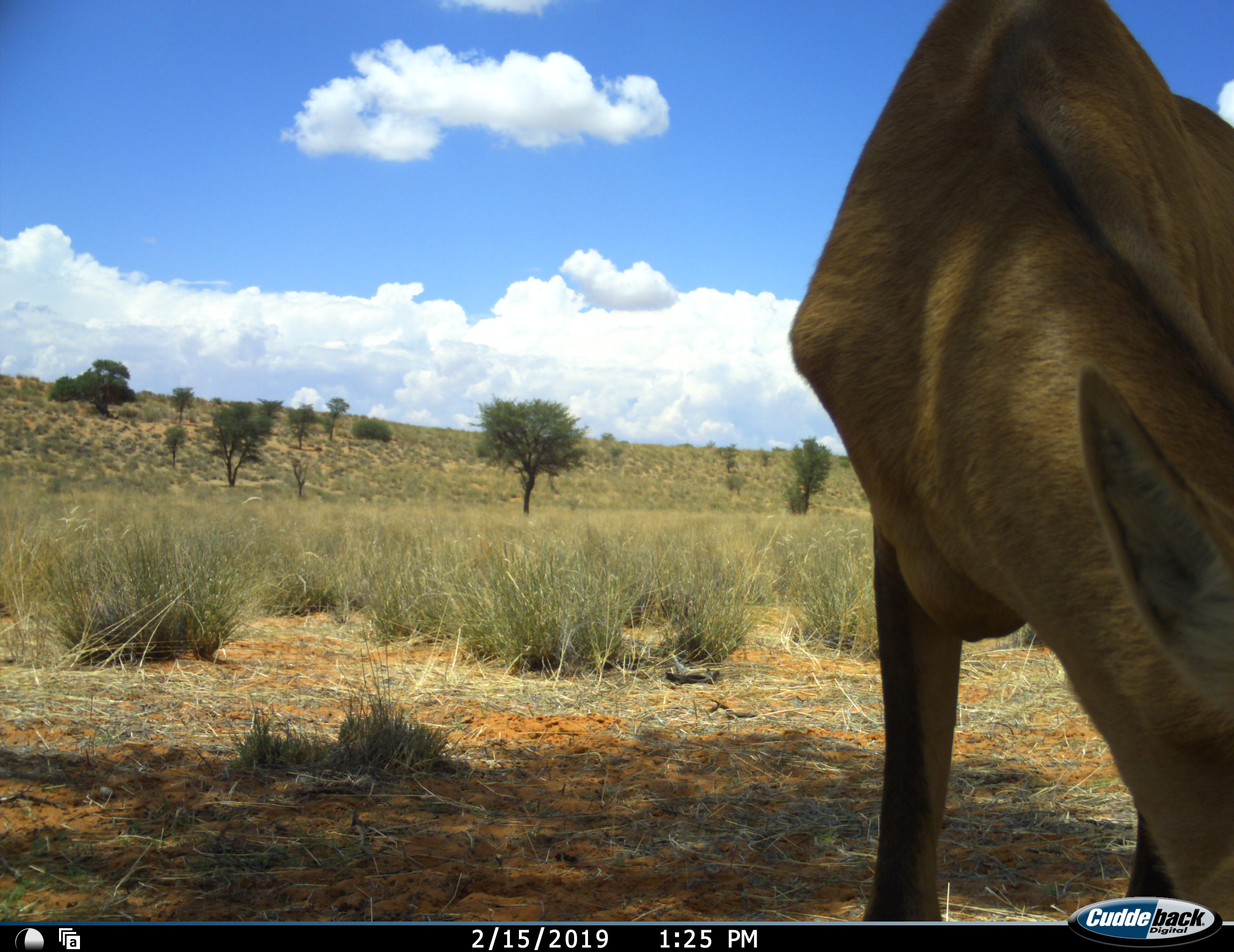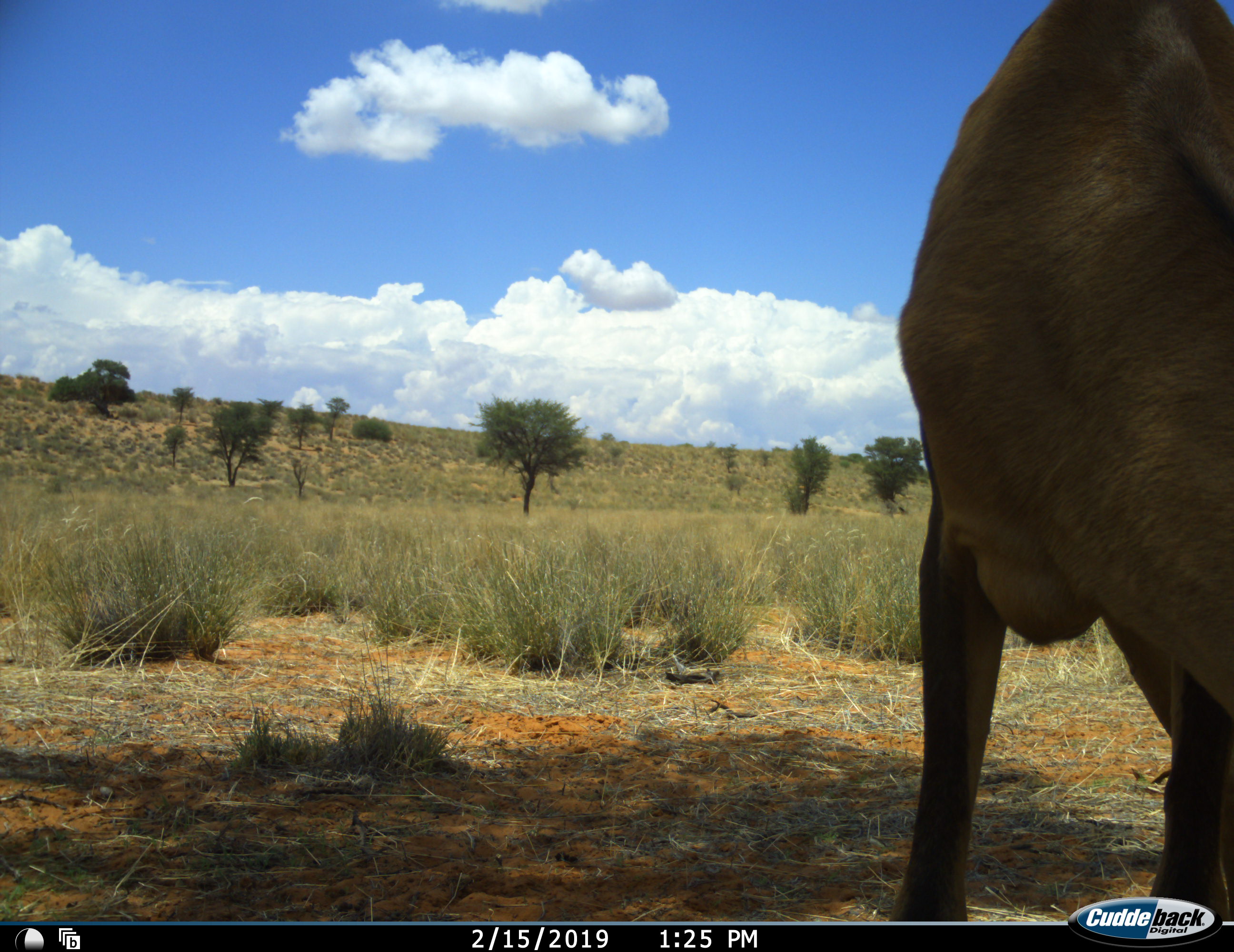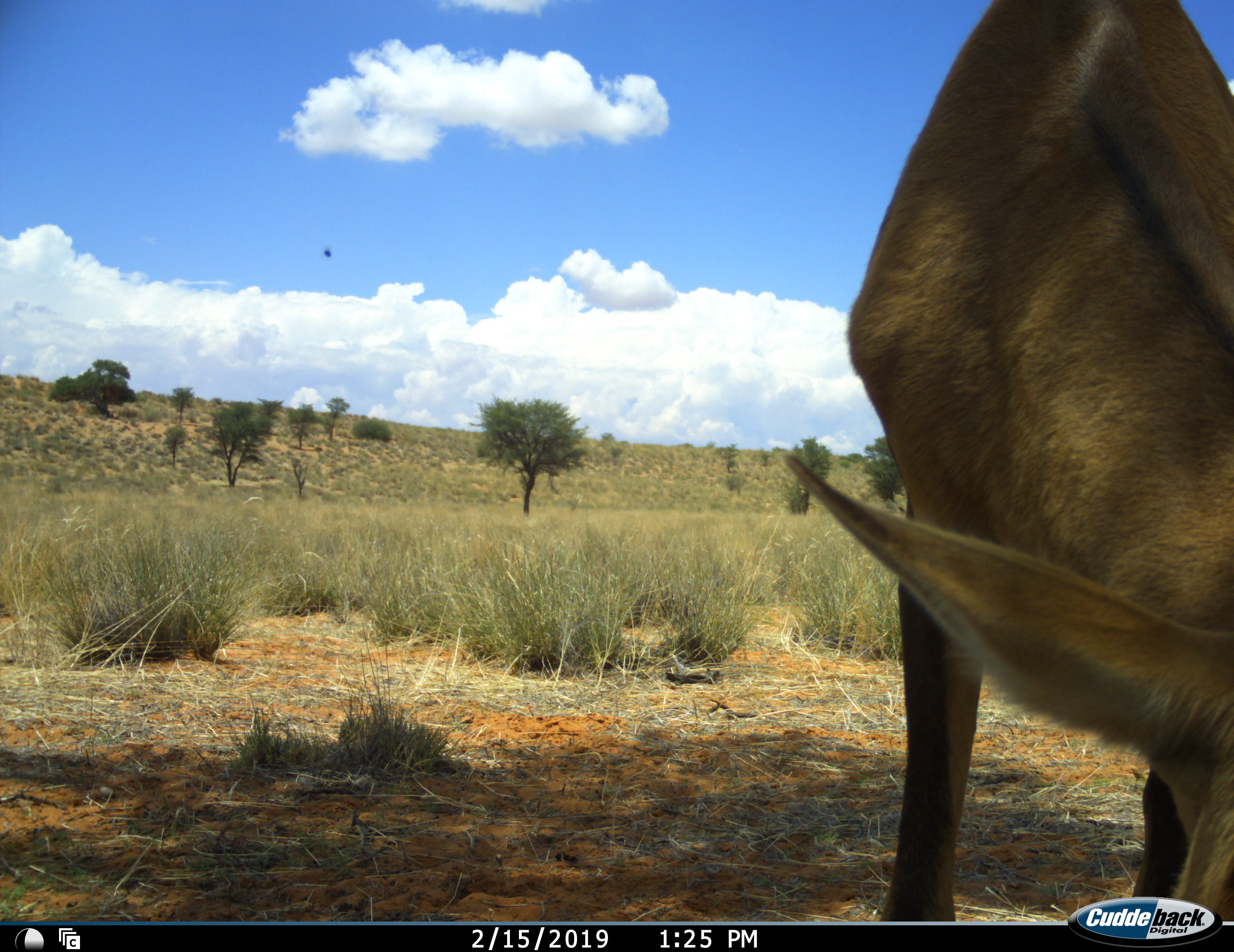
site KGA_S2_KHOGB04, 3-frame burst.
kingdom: Animalia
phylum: Chordata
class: Mammalia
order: Artiodactyla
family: Bovidae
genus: Alcelaphus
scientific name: Alcelaphus buselaphus caama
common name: red hartebeest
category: hartebeestred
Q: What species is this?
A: Hartebeestred (red hartebeest) (Alcelaphus buselaphus caama).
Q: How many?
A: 1.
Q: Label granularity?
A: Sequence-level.